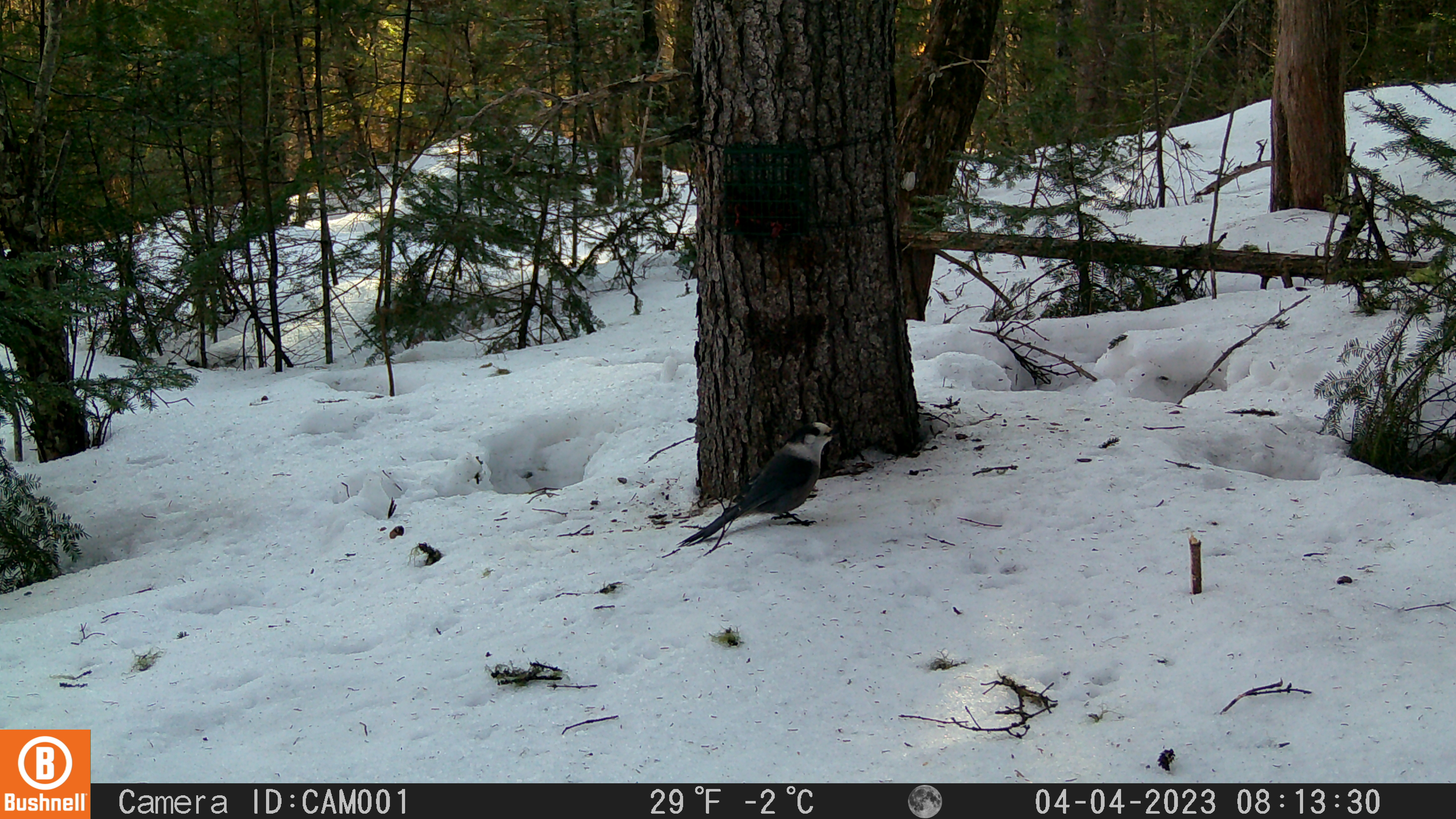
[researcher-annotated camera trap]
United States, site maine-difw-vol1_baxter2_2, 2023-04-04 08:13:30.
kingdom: Animalia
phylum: Chordata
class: Aves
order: Passeriformes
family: Corvidae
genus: Perisoreus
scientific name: Perisoreus canadensis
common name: canada jay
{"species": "canada jay (Perisoreus canadensis)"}